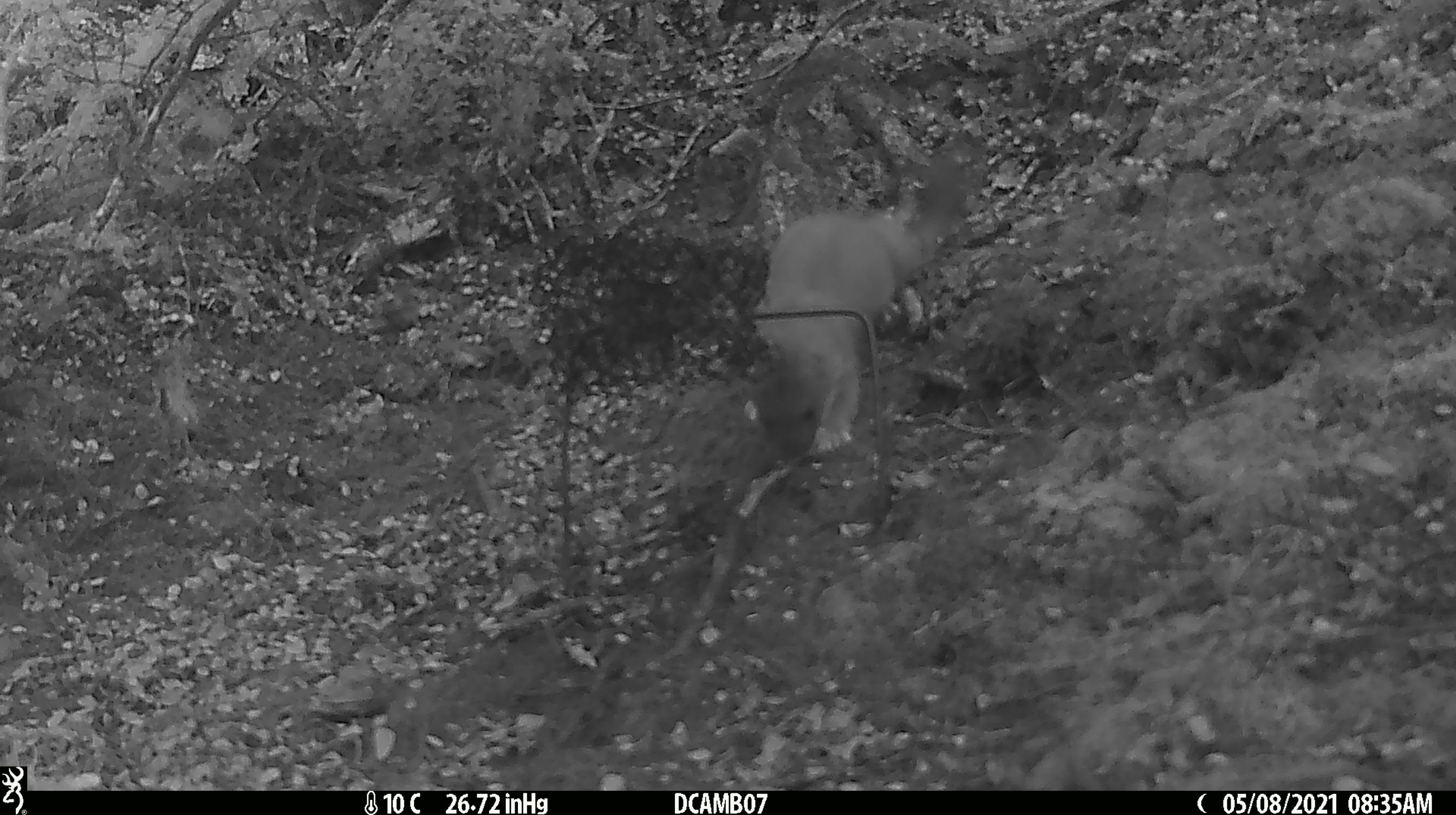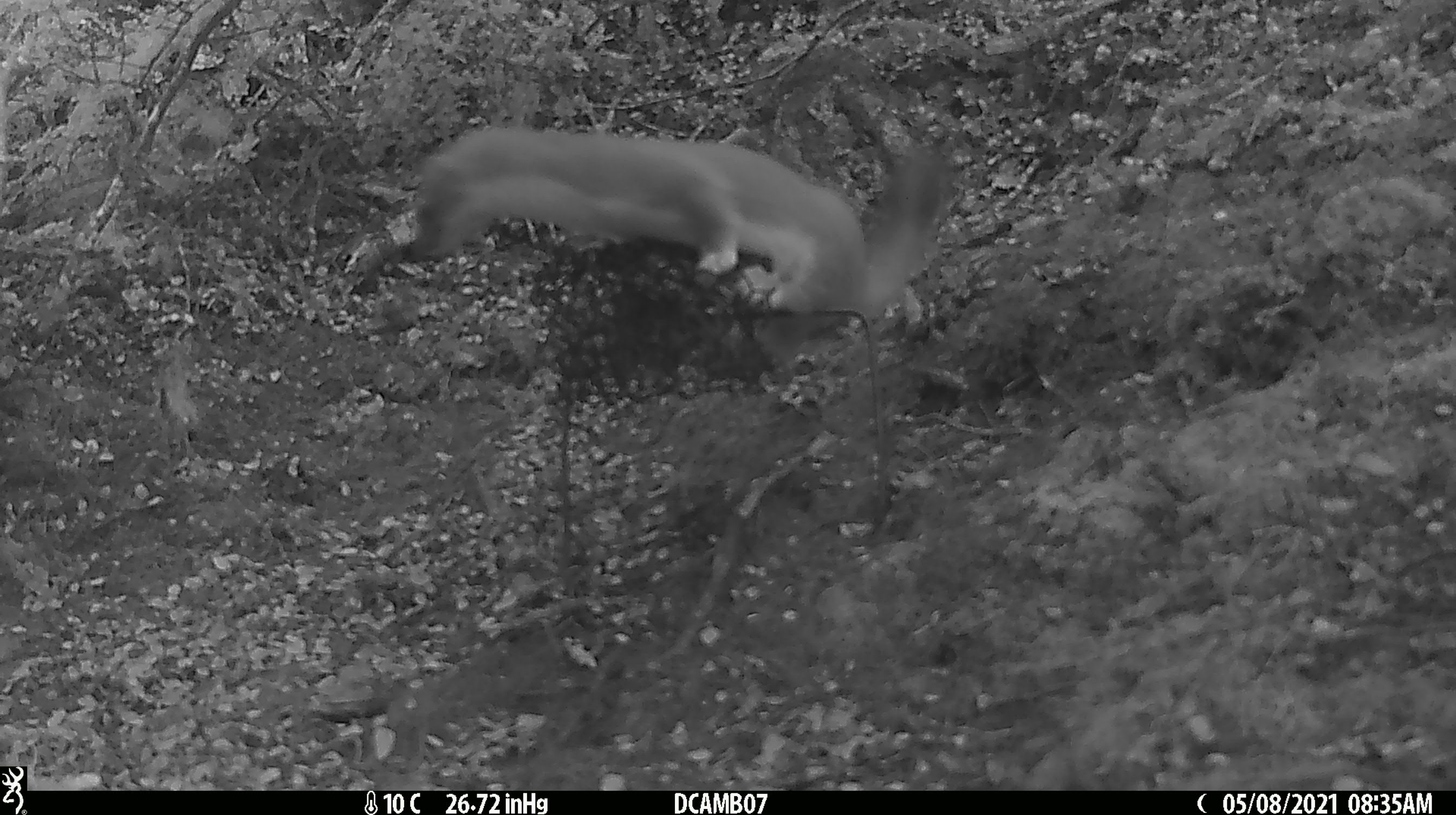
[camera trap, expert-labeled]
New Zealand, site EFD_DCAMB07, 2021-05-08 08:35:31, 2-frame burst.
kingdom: Animalia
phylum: Chordata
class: Mammalia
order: Carnivora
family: Mustelidae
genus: Mustela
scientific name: Mustela erminea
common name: stoat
Stoat (Mustela erminea).